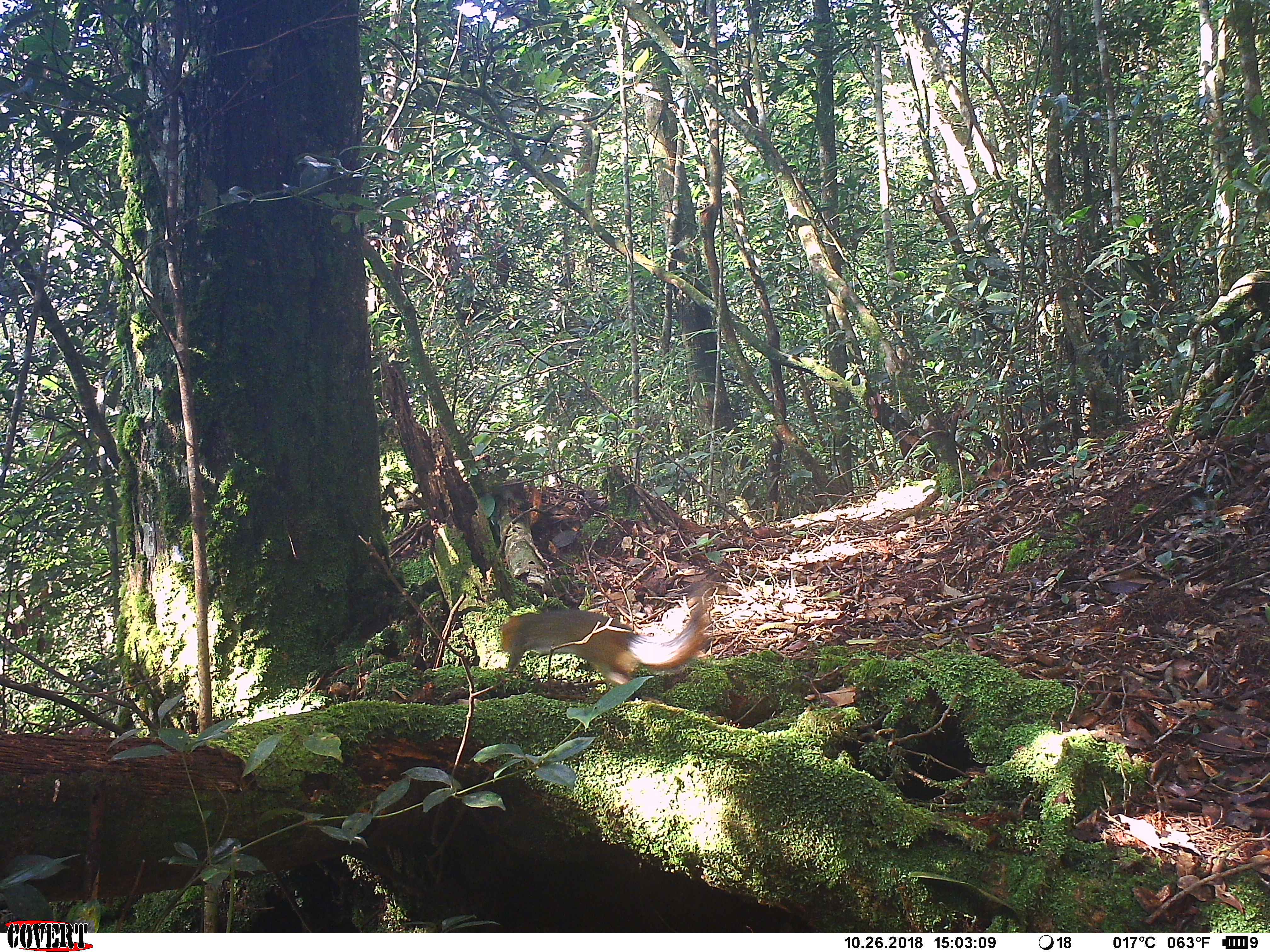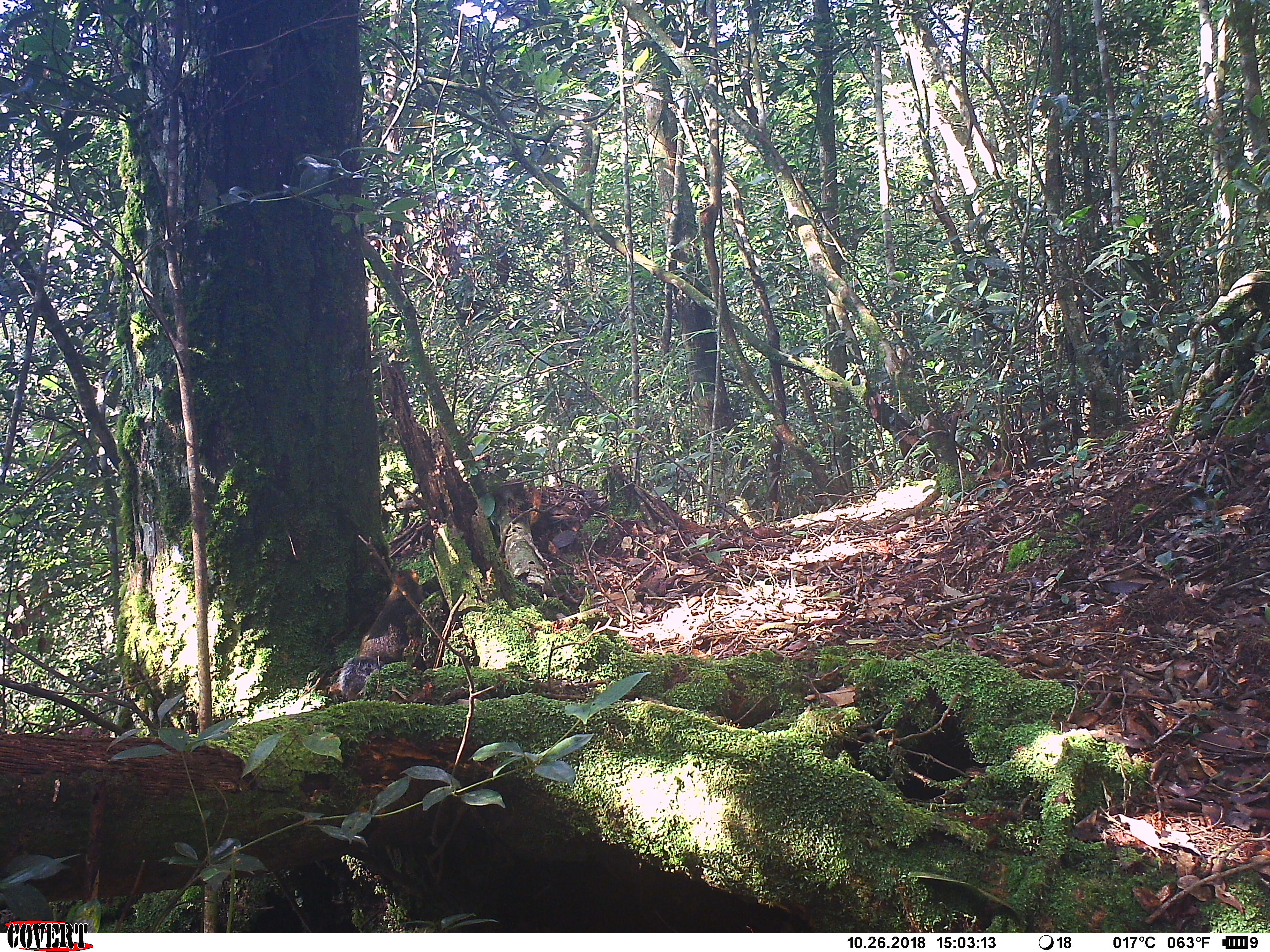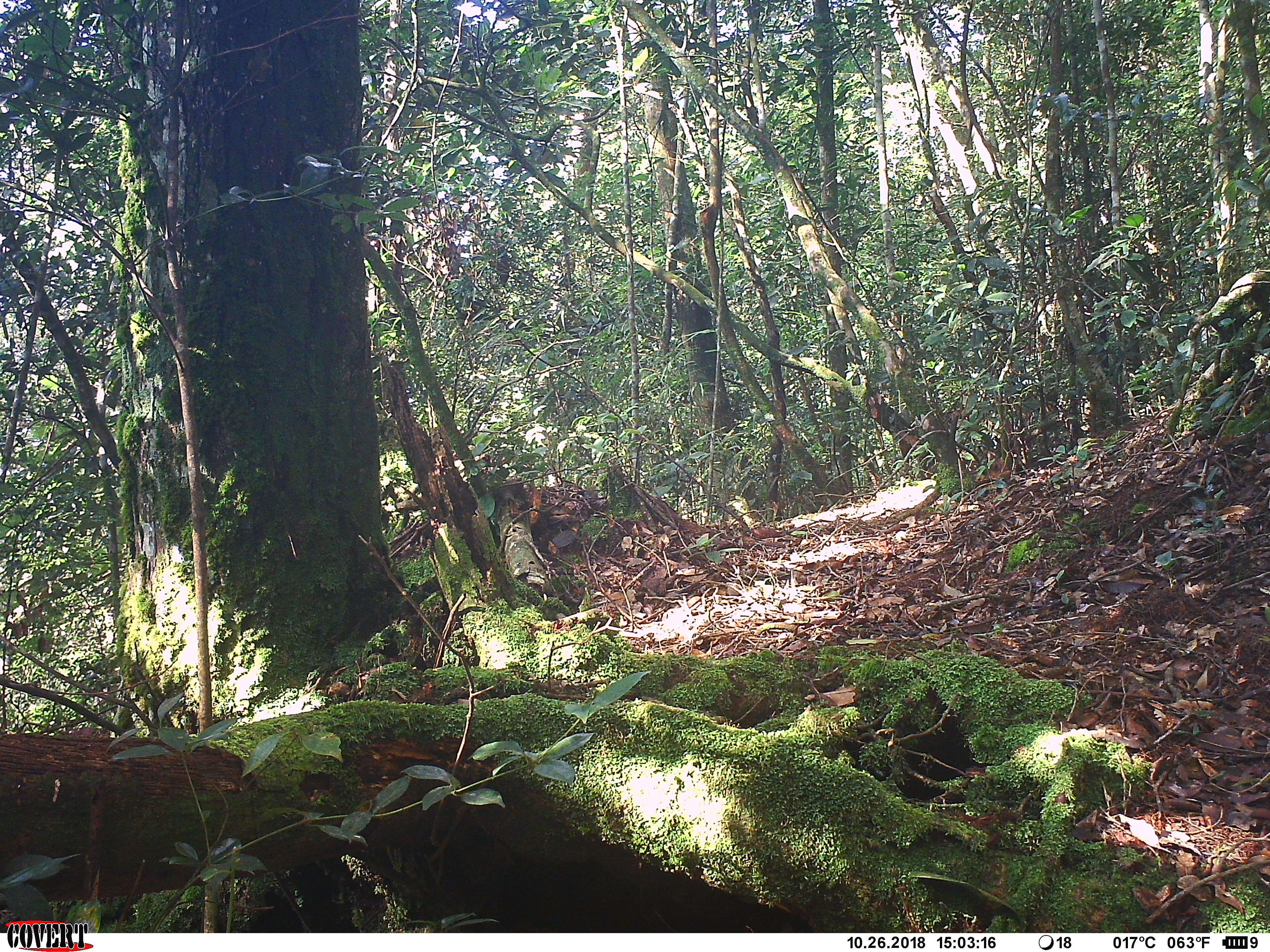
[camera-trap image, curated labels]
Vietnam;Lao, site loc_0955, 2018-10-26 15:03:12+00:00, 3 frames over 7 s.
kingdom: Animalia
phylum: Chordata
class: Mammalia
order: Rodentia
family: Sciuridae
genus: Dremomys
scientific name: Dremomys rufigenis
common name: red-cheeked squirrel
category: red cheeked squirrel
Red cheeked squirrel (red-cheeked squirrel) (Dremomys rufigenis). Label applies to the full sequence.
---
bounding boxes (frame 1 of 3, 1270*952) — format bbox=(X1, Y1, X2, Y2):
red cheeked squirrel: bbox=(498, 578, 712, 700)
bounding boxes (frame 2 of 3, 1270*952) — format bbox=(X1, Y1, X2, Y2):
red cheeked squirrel: bbox=(336, 567, 424, 698)